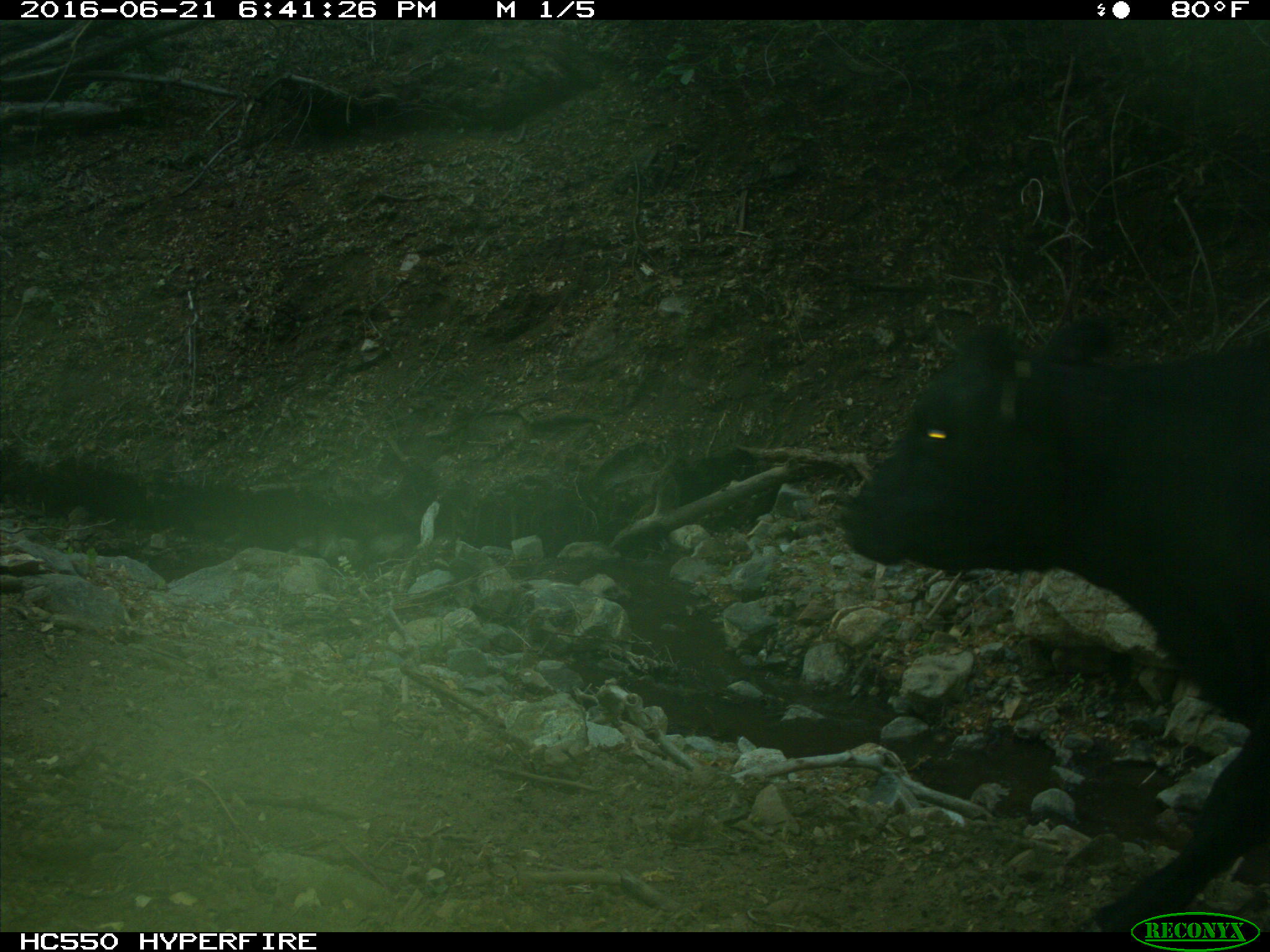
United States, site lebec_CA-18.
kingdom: Animalia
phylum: Chordata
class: Mammalia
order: Artiodactyla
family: Bovidae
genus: Bos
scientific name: Bos taurus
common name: domestic cow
Bos taurus (domestic cow).